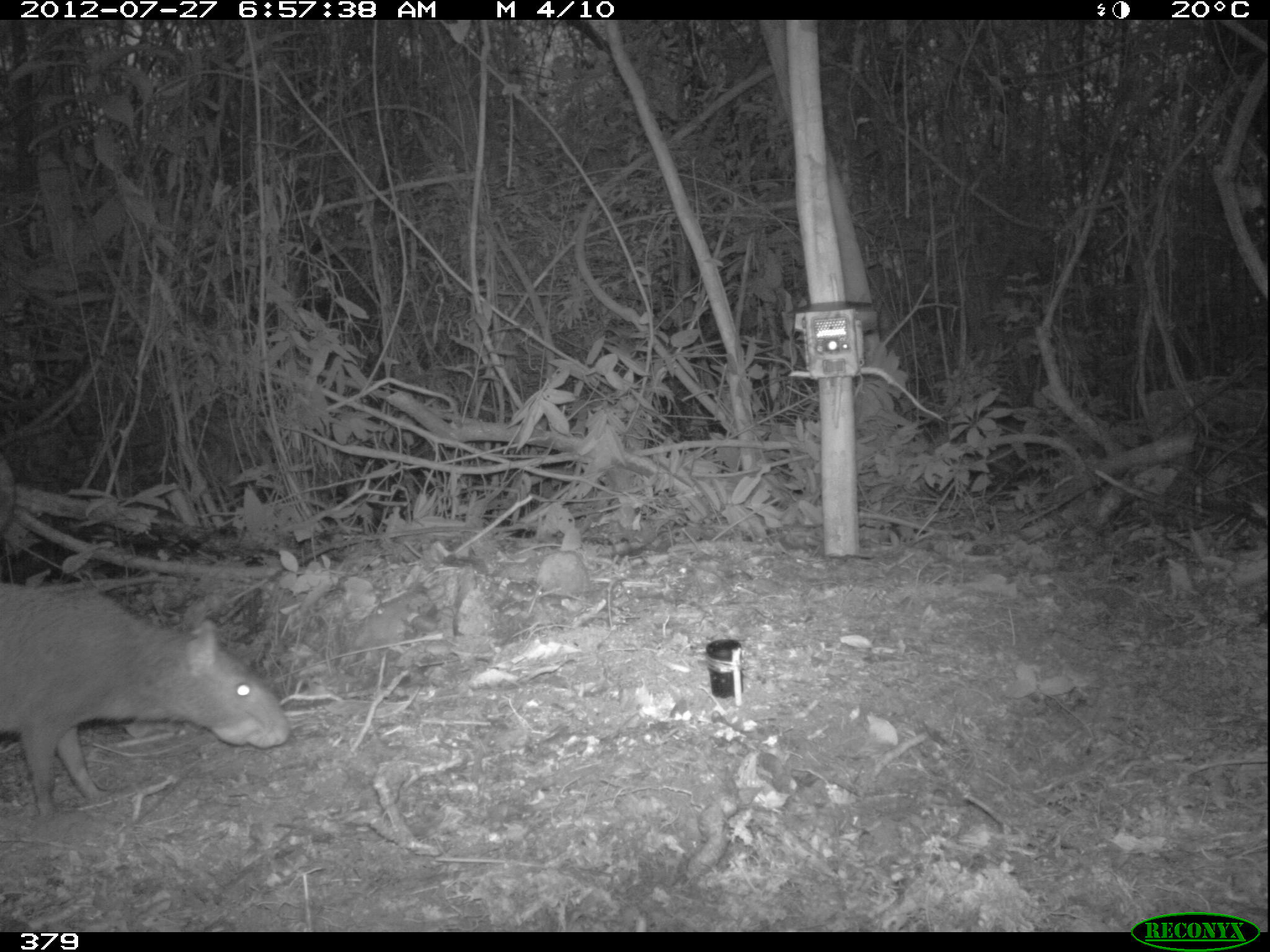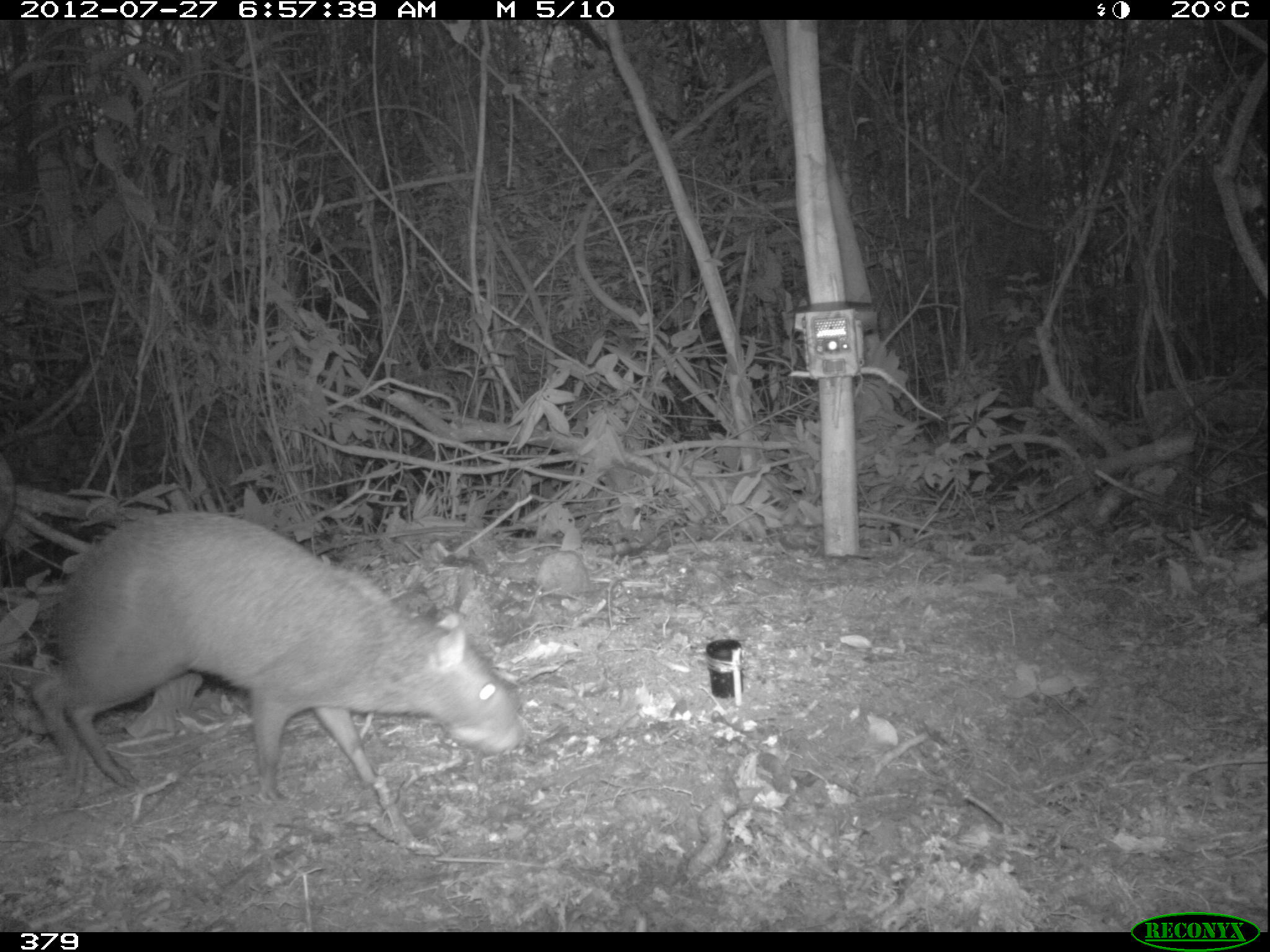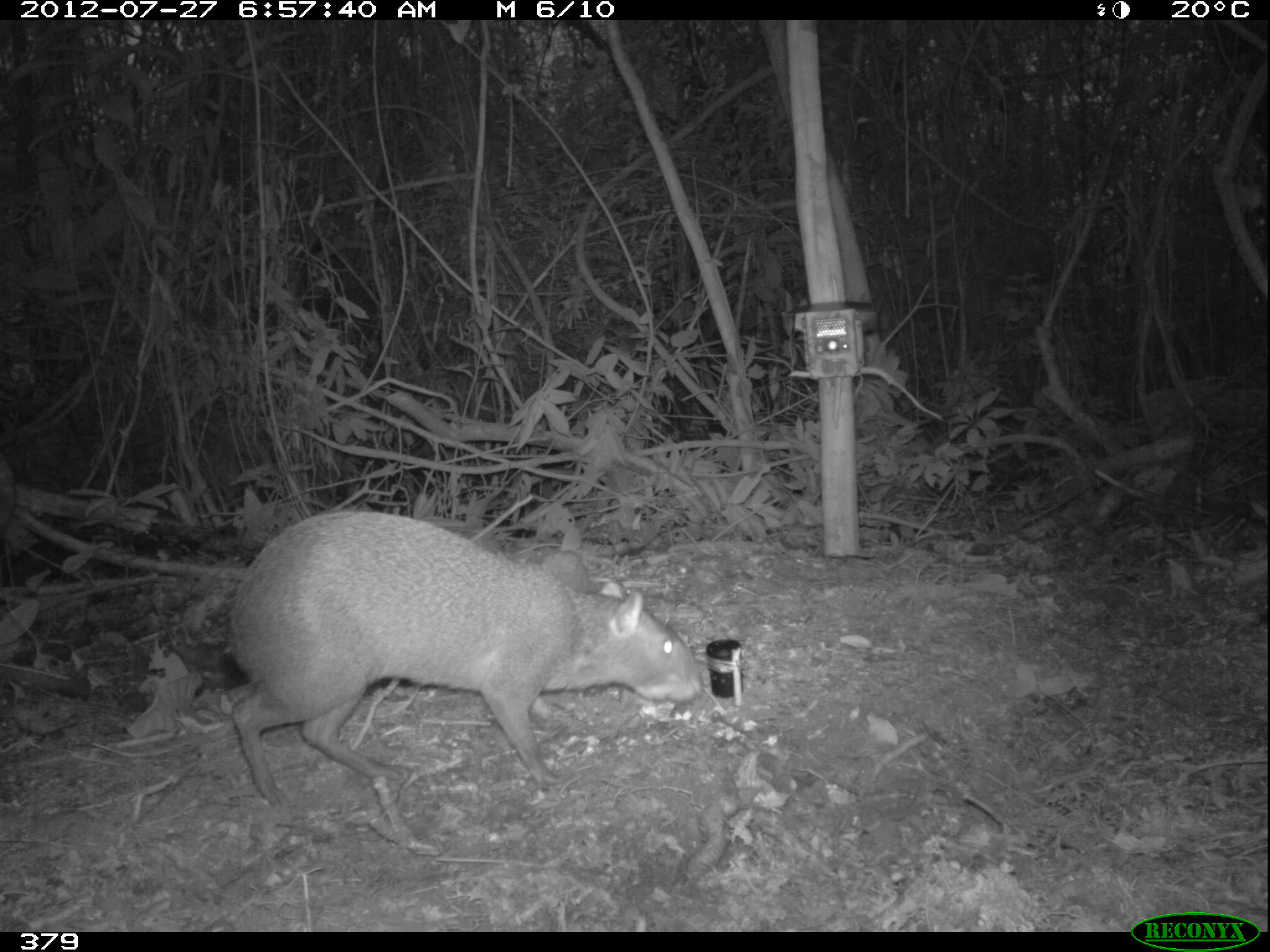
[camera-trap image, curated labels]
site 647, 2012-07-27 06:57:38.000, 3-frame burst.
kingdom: Animalia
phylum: Chordata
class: Mammalia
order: Rodentia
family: Dasyproctidae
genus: Dasyprocta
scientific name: Dasyprocta punctata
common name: central american agouti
Dasyprocta punctata (central american agouti).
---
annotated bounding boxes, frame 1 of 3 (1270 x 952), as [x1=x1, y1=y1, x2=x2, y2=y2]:
dasyprocta punctata: [x1=0, y1=578, x2=291, y2=819]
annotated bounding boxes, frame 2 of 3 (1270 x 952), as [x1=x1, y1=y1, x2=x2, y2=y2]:
dasyprocta punctata: [x1=31, y1=512, x2=530, y2=807]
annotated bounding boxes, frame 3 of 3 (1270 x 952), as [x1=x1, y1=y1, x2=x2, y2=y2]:
dasyprocta punctata: [x1=224, y1=508, x2=703, y2=804]